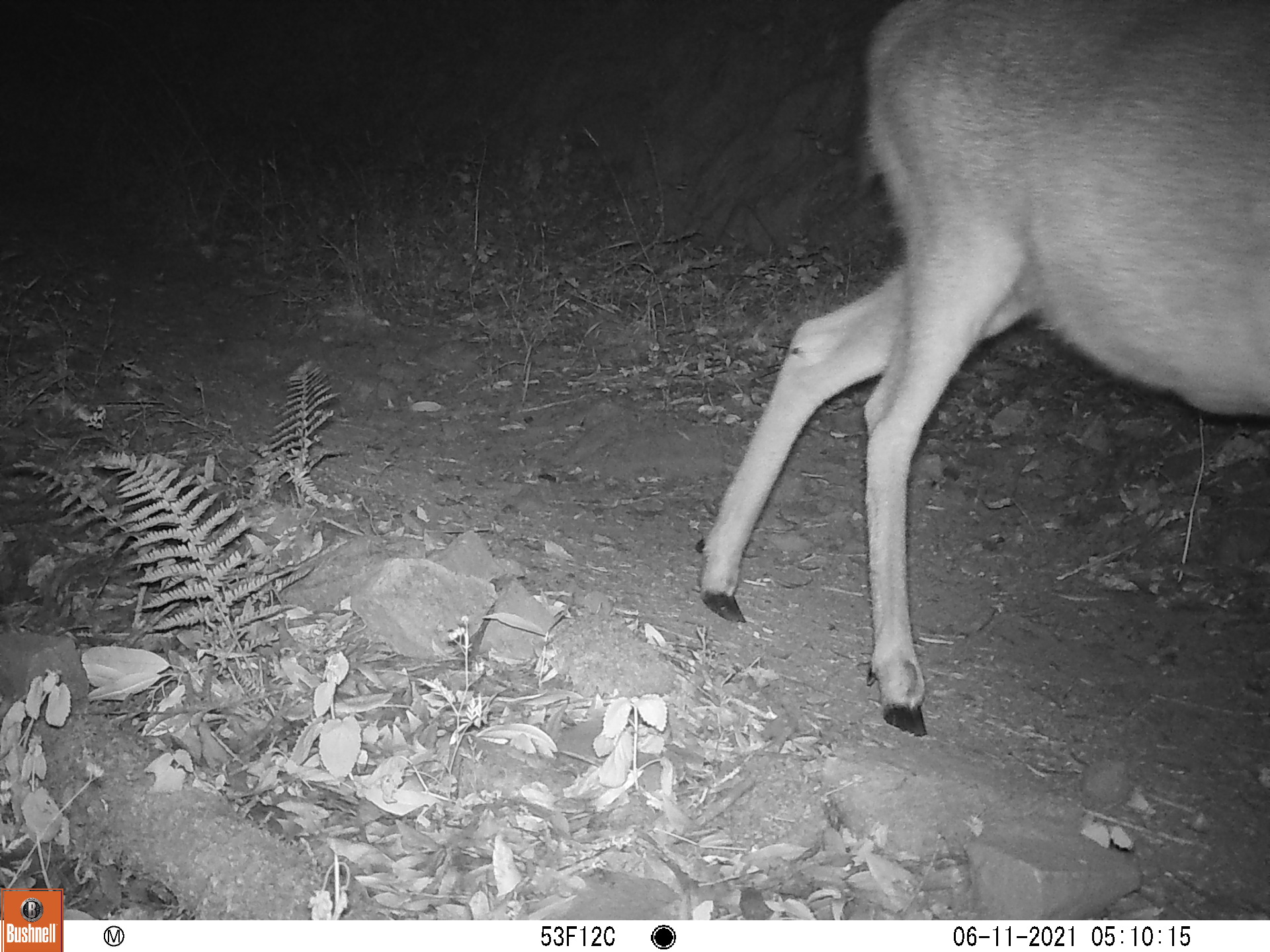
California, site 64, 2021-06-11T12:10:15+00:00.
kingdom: Animalia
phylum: Chordata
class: Mammalia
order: Artiodactyla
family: Cervidae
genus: Odocoileus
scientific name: Odocoileus hemionus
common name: mule deer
Mule deer (Odocoileus hemionus).